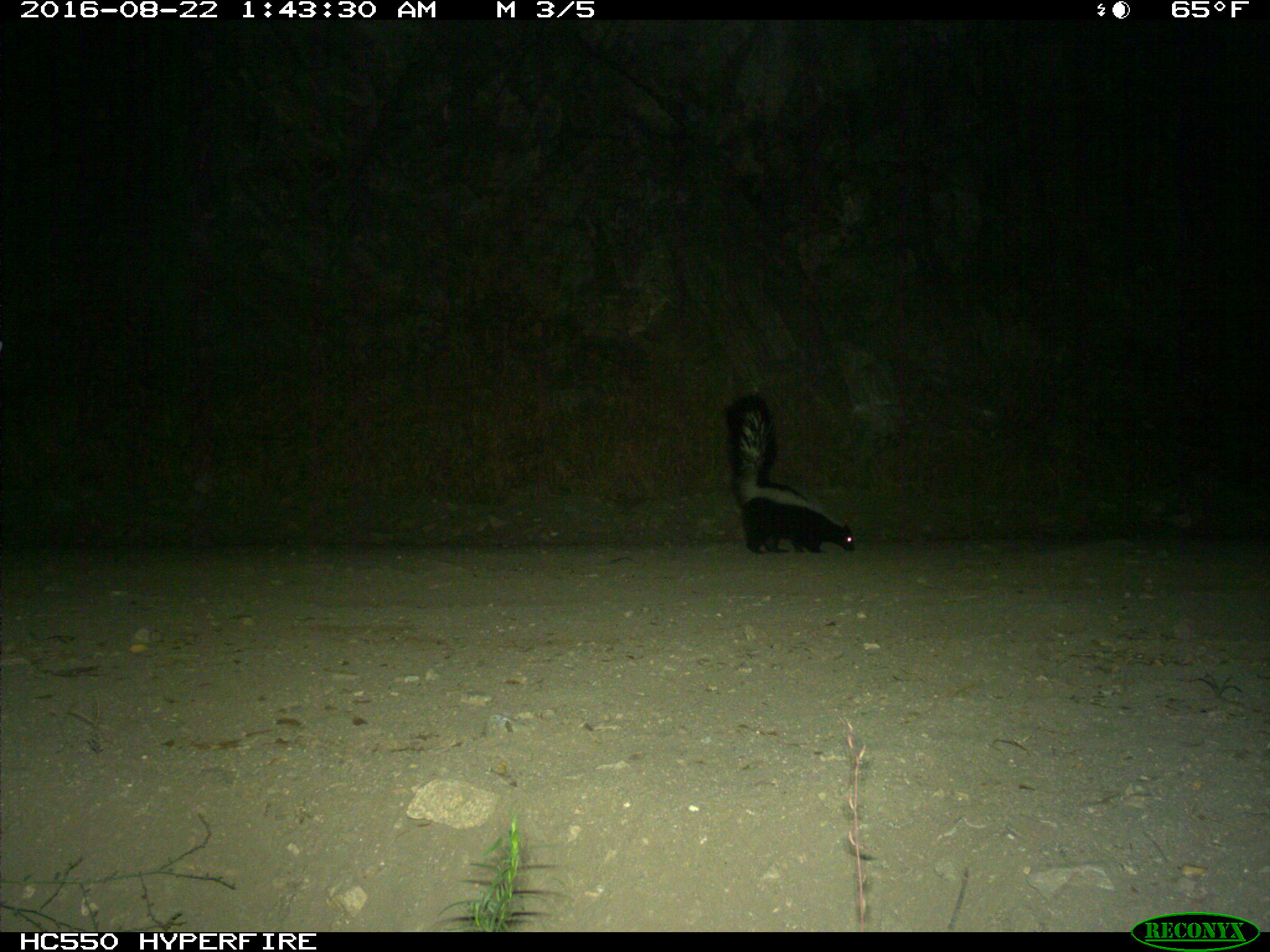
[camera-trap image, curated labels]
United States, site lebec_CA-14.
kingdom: Animalia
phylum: Chordata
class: Mammalia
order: Carnivora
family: Mephitidae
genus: Mephitis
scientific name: Mephitis mephitis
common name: striped skunk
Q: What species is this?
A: Mephitis mephitis (striped skunk).